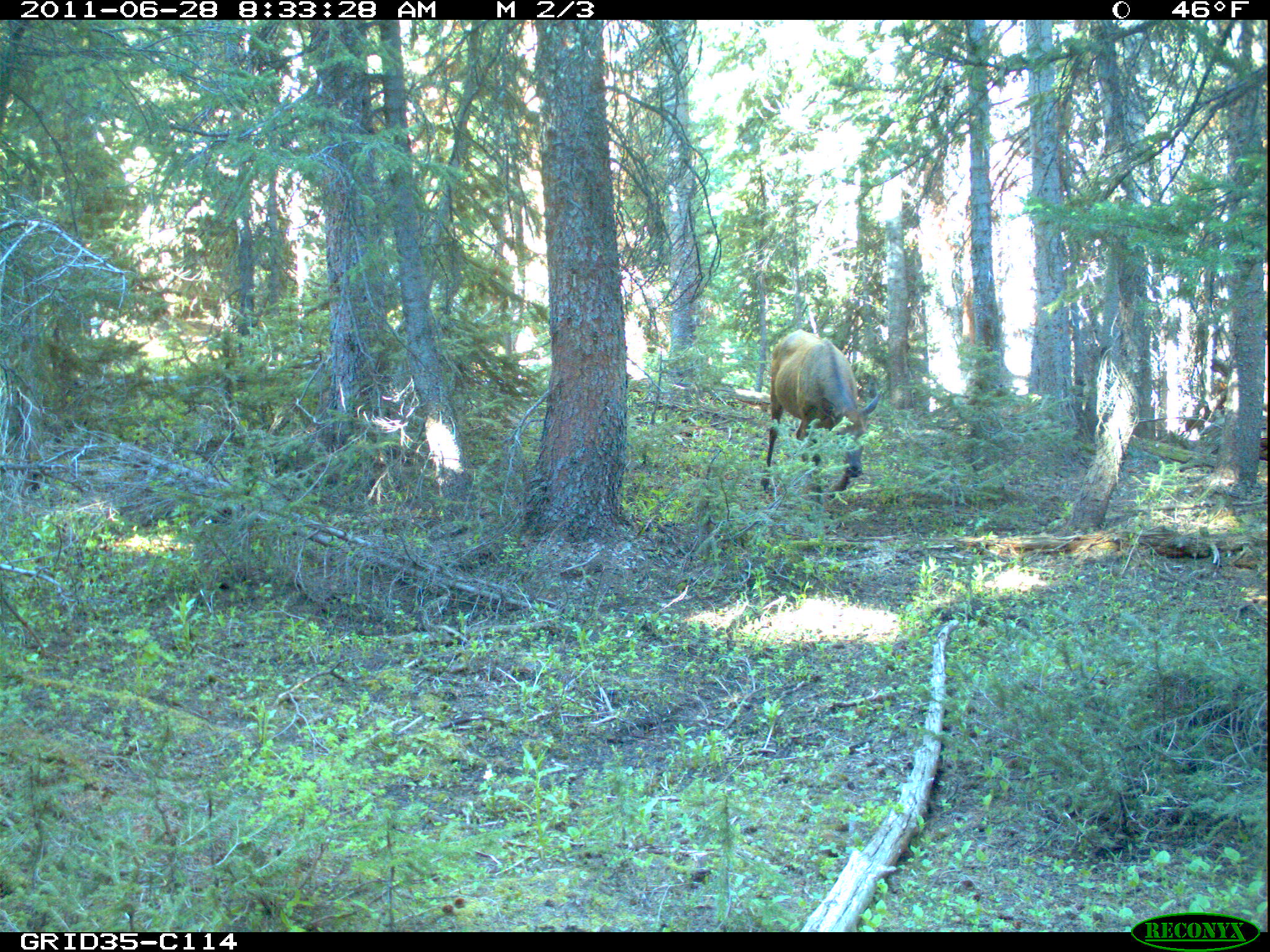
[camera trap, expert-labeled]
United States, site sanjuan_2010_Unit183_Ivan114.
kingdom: Animalia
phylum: Chordata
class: Mammalia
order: Artiodactyla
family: Cervidae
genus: Cervus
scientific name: Cervus elaphus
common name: red deer